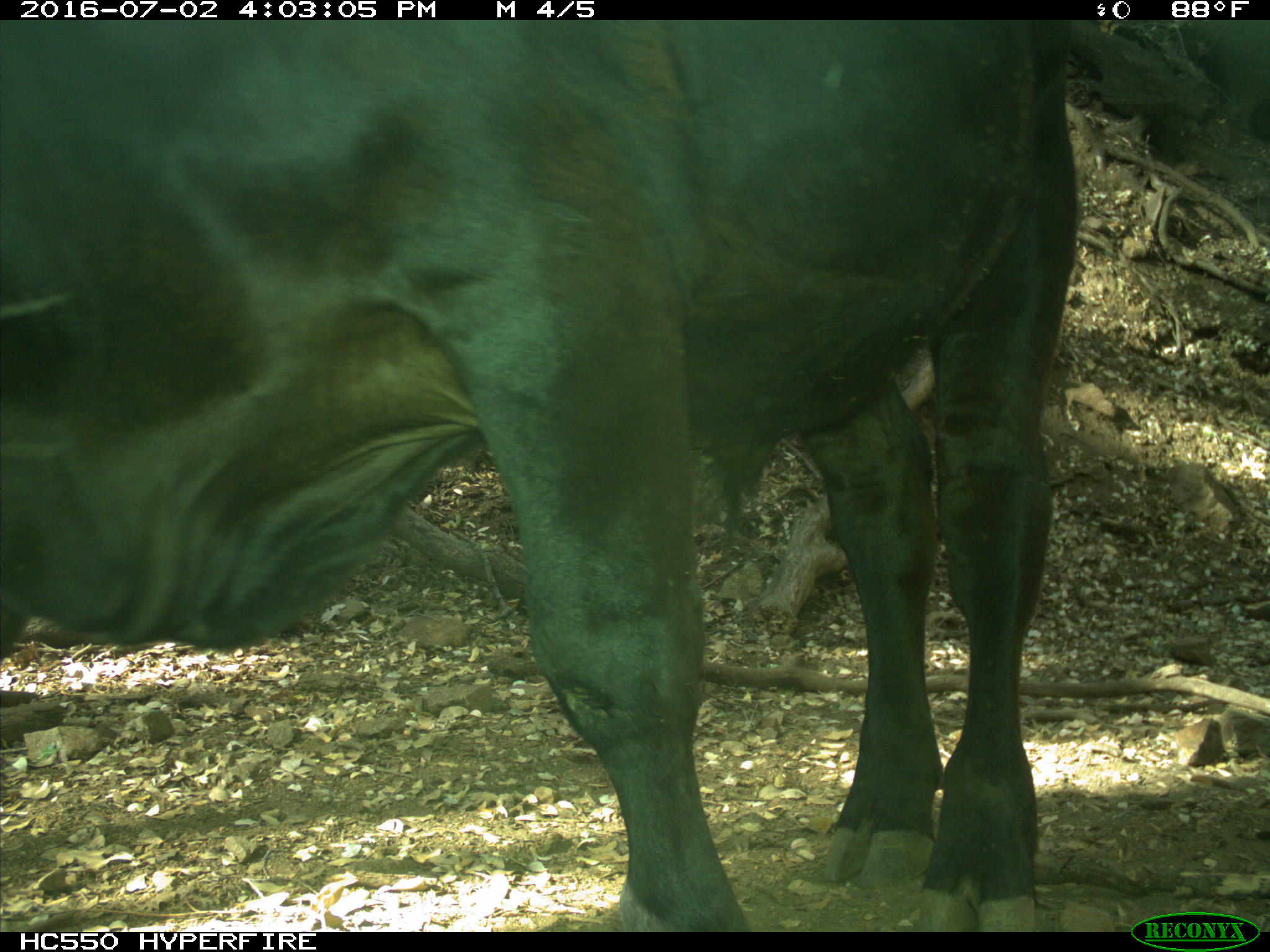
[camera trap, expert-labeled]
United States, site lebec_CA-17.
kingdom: Animalia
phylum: Chordata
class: Mammalia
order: Artiodactyla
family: Bovidae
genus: Bos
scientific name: Bos taurus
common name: domestic cow